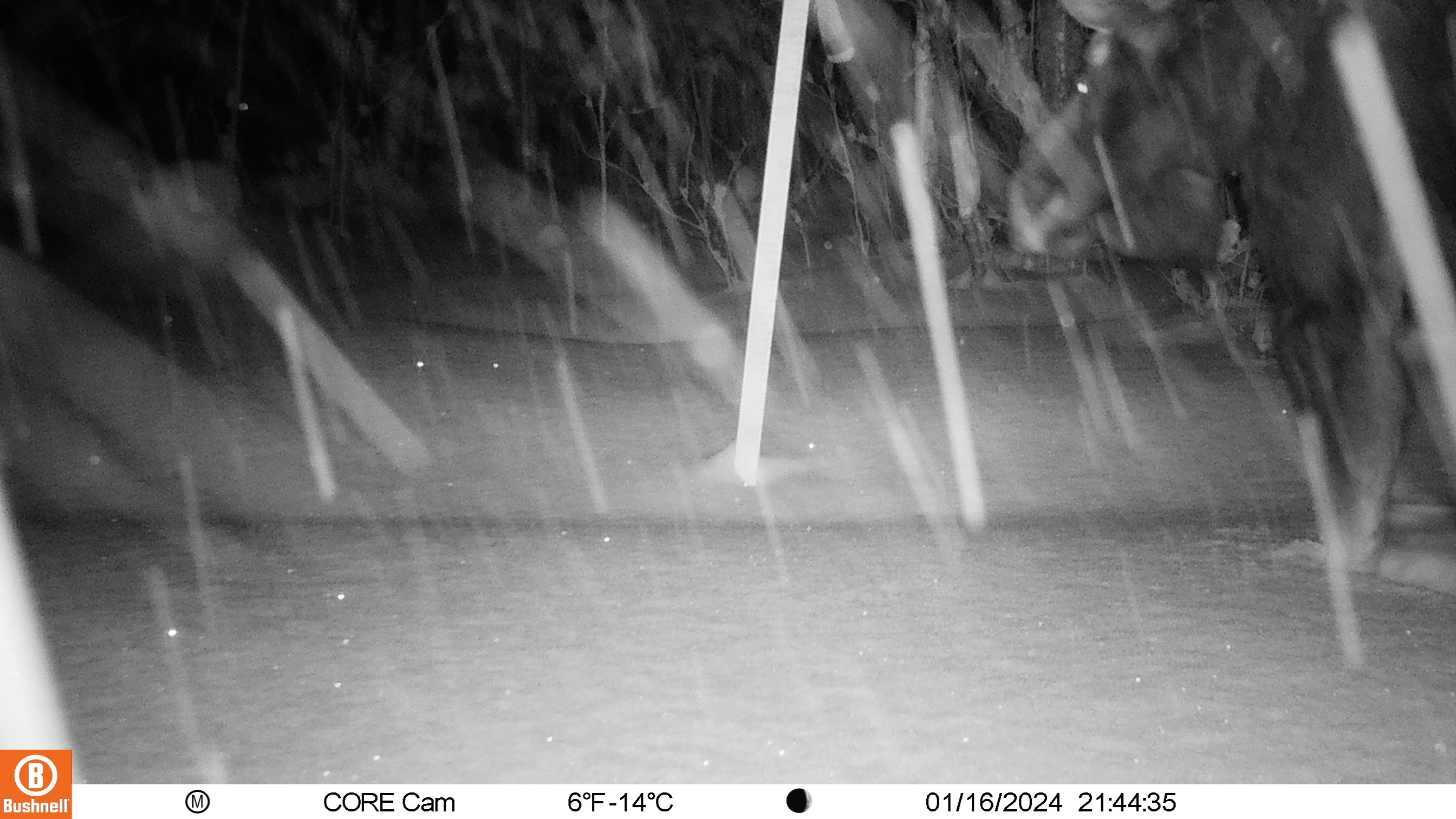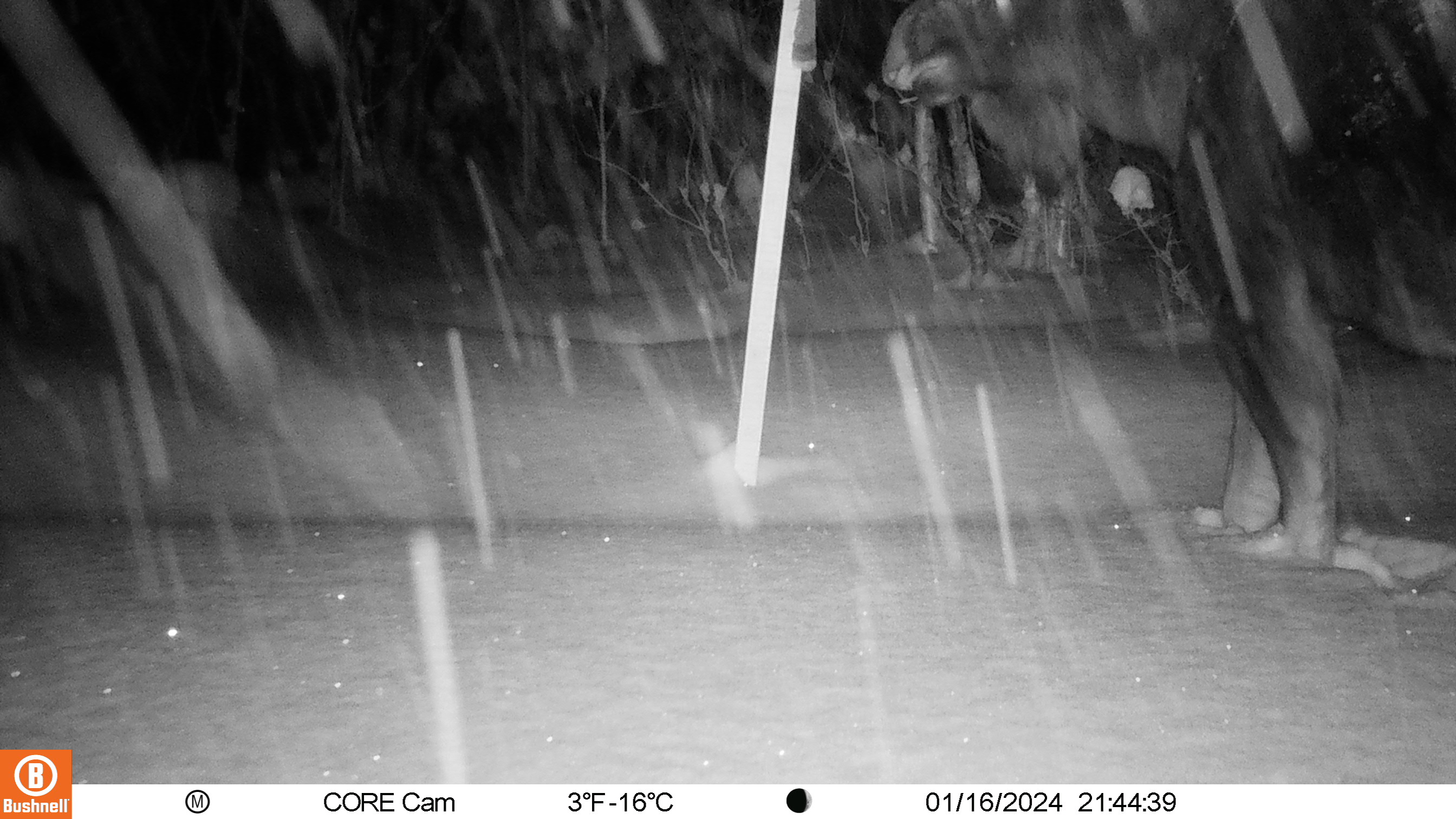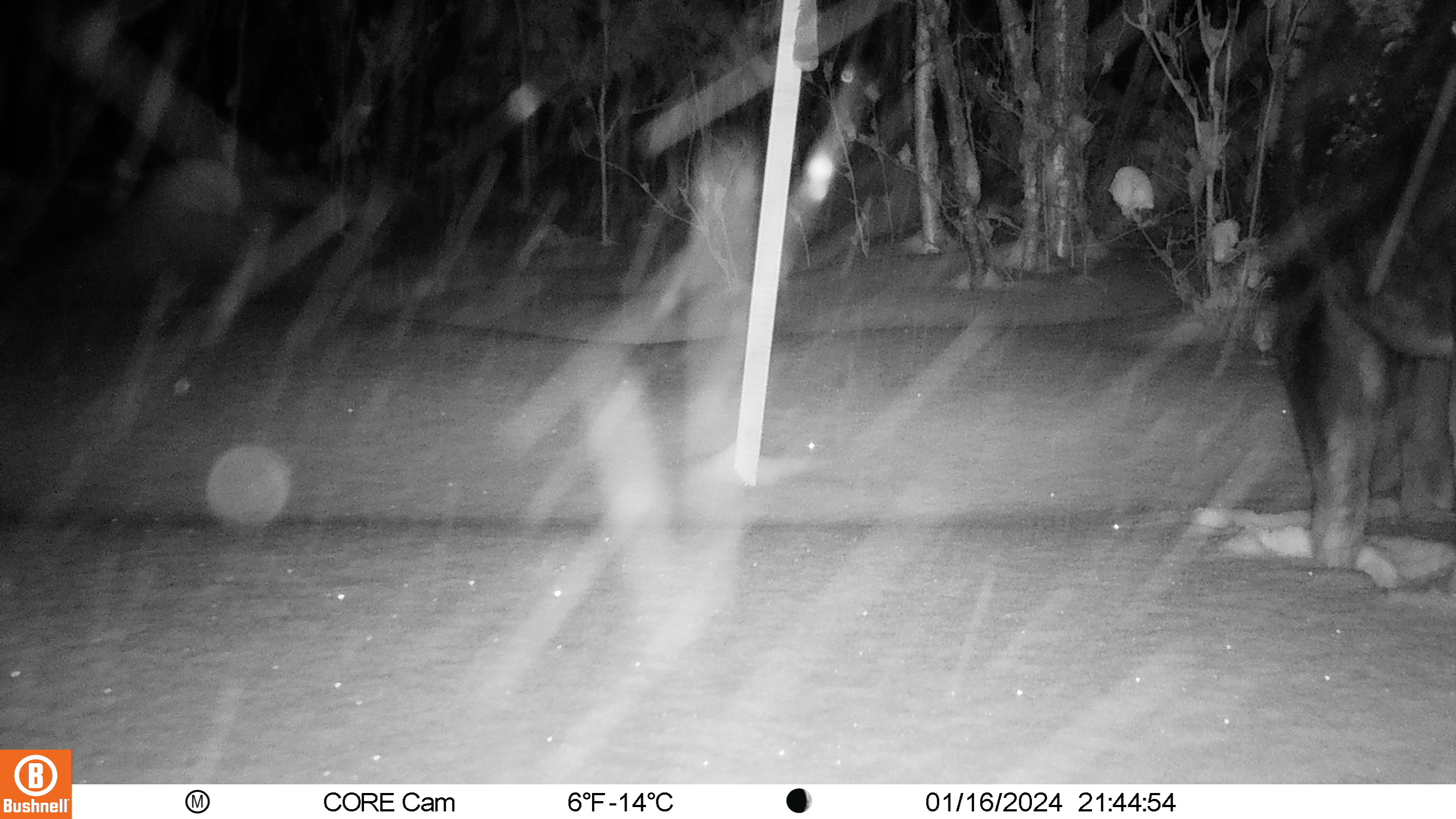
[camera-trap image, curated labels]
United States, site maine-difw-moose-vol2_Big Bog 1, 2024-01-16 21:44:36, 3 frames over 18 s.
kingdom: Animalia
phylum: Chordata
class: Mammalia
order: Artiodactyla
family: Cervidae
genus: Alces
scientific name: Alces alces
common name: moose